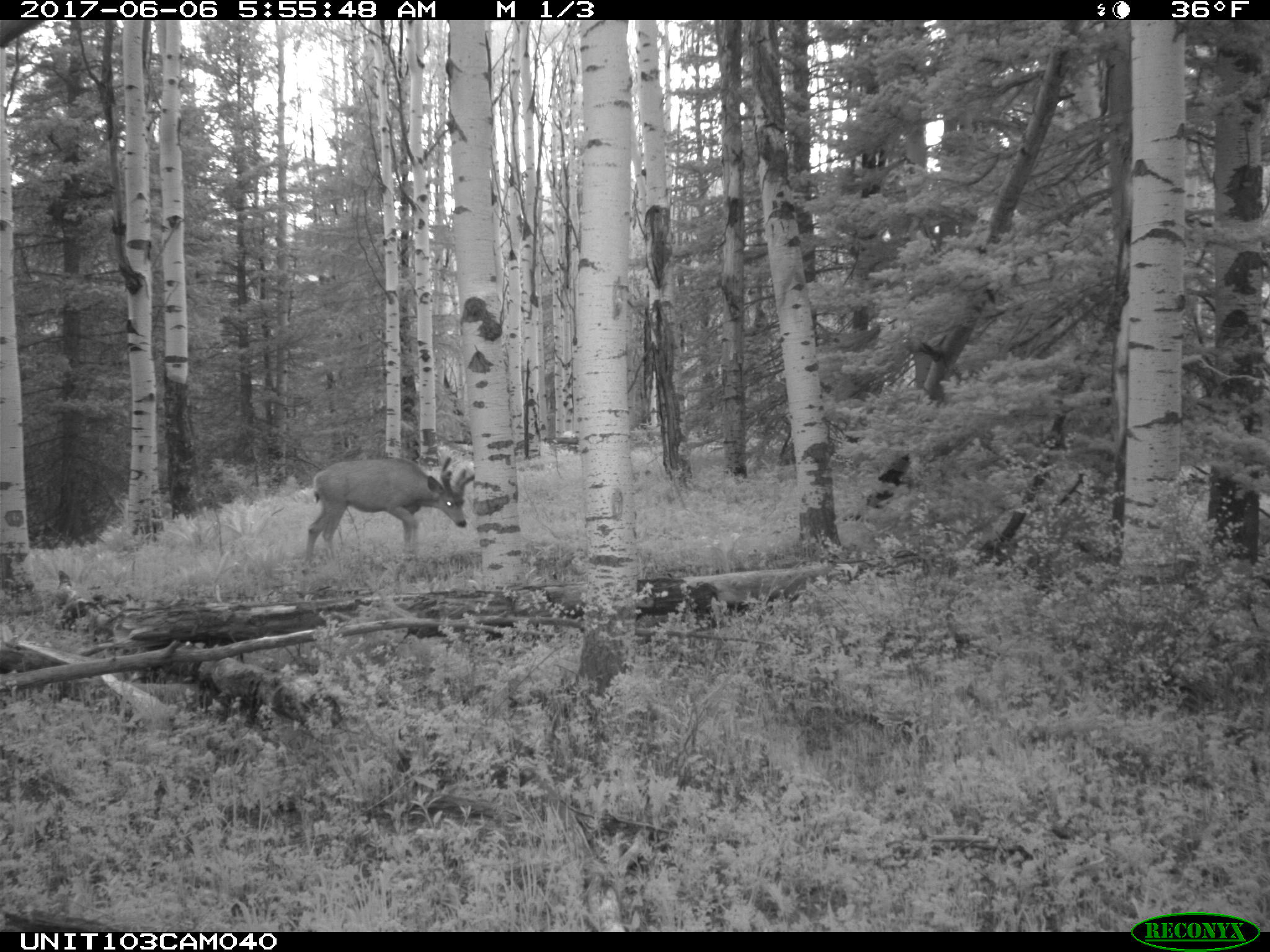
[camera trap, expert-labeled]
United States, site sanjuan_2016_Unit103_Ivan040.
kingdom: Animalia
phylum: Chordata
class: Mammalia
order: Artiodactyla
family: Cervidae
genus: Odocoileus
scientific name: Odocoileus hemionus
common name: mule deer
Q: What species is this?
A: Odocoileus hemionus (mule deer).